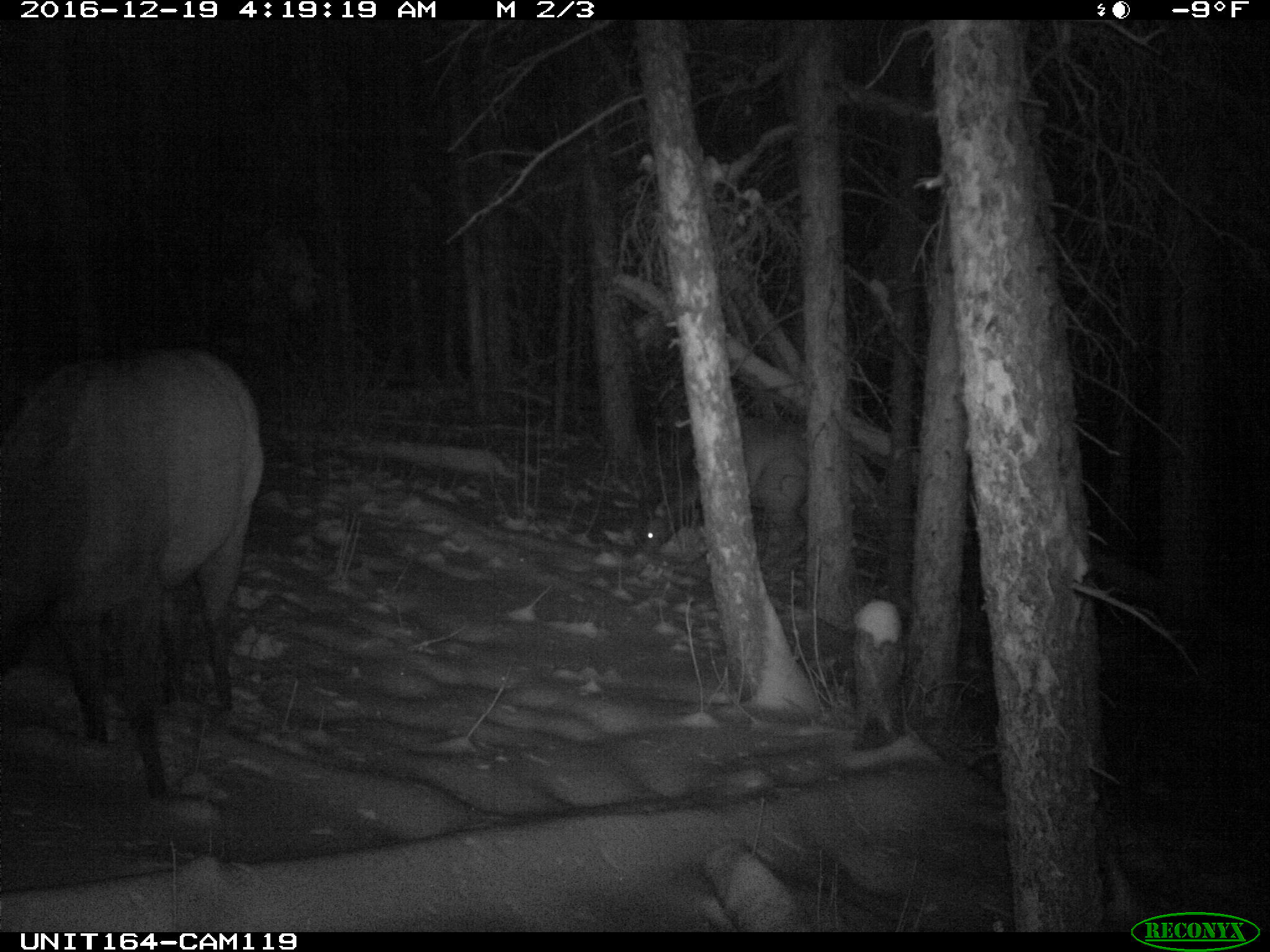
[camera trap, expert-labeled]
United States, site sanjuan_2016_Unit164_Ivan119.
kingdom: Animalia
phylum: Chordata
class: Mammalia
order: Artiodactyla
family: Cervidae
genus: Cervus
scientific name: Cervus elaphus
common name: red deer